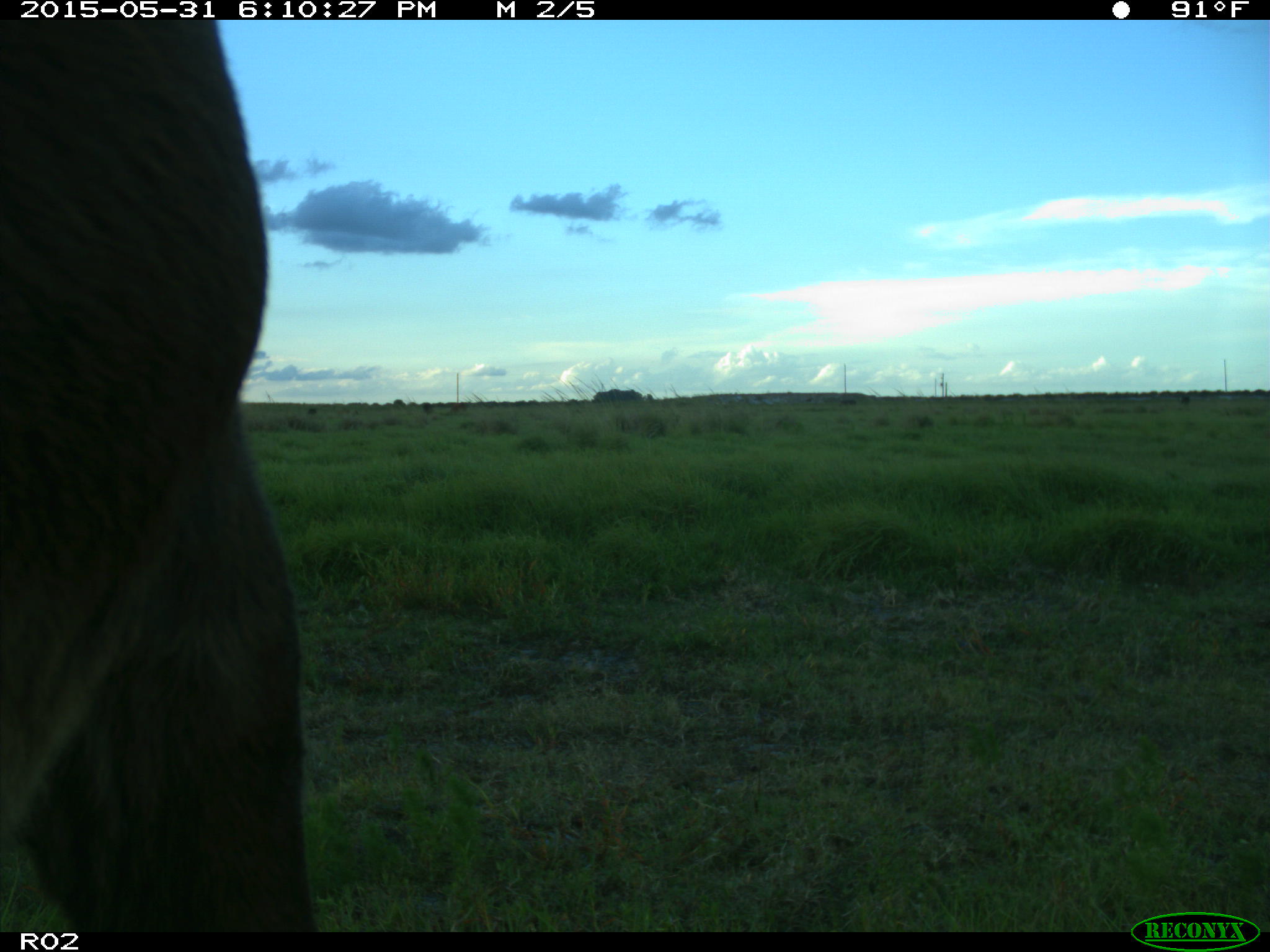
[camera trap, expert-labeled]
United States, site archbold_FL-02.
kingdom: Animalia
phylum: Chordata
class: Mammalia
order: Artiodactyla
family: Bovidae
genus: Bos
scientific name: Bos taurus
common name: domestic cow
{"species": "Bos taurus (domestic cow)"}